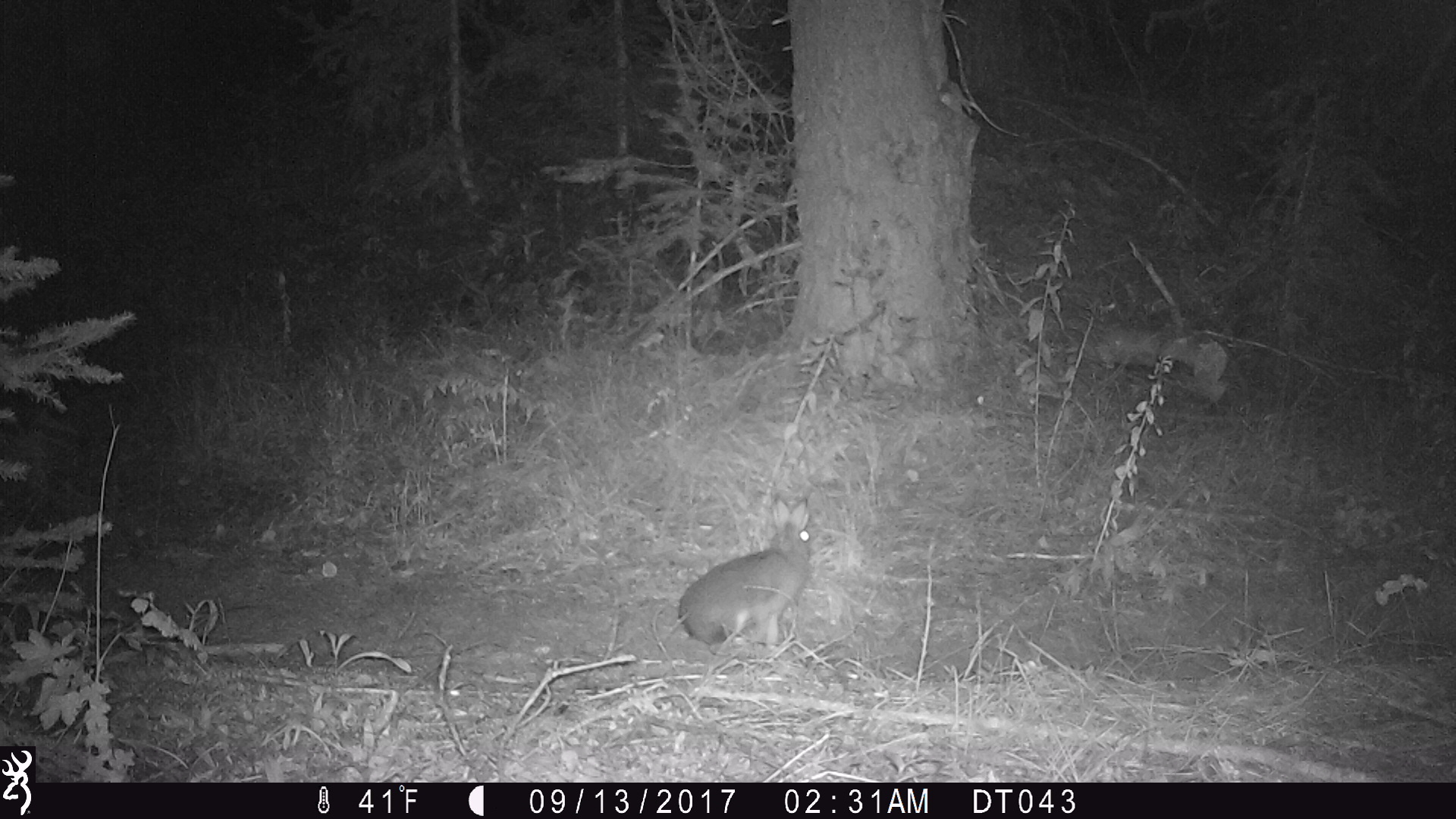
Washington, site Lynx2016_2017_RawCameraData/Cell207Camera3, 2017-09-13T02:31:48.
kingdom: Animalia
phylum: Chordata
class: Mammalia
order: Lagomorpha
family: Leporidae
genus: Lepus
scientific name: Lepus americanus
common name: snowshoe hare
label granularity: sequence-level